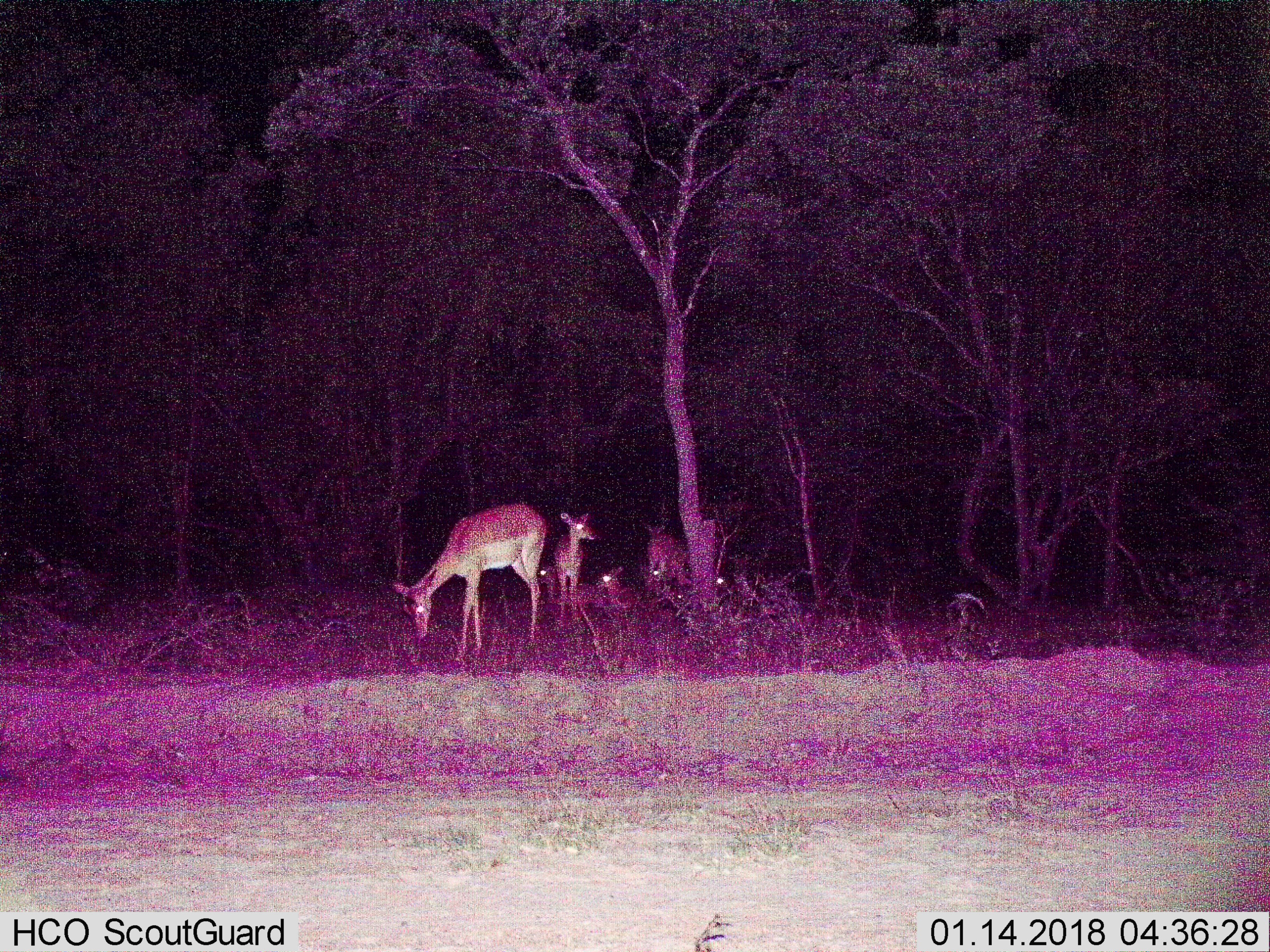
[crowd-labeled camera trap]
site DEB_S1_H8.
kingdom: Animalia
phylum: Chordata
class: Mammalia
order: Artiodactyla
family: Bovidae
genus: Aepyceros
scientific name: Aepyceros melampus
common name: impala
Impala (Aepyceros melampus), count 7. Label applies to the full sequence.